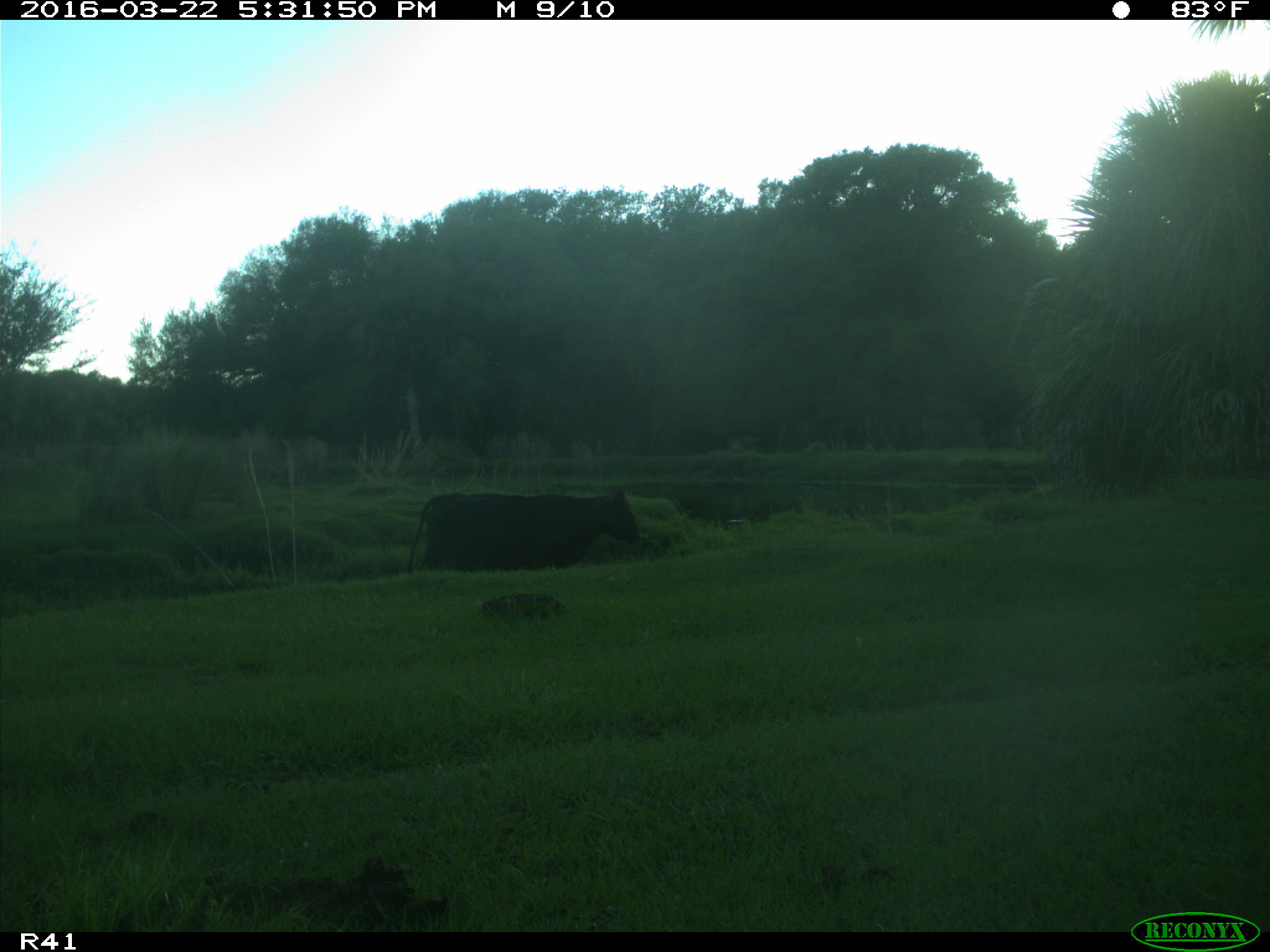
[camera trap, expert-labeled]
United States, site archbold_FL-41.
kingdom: Animalia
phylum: Chordata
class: Mammalia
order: Artiodactyla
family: Bovidae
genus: Bos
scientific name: Bos taurus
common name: domestic cow